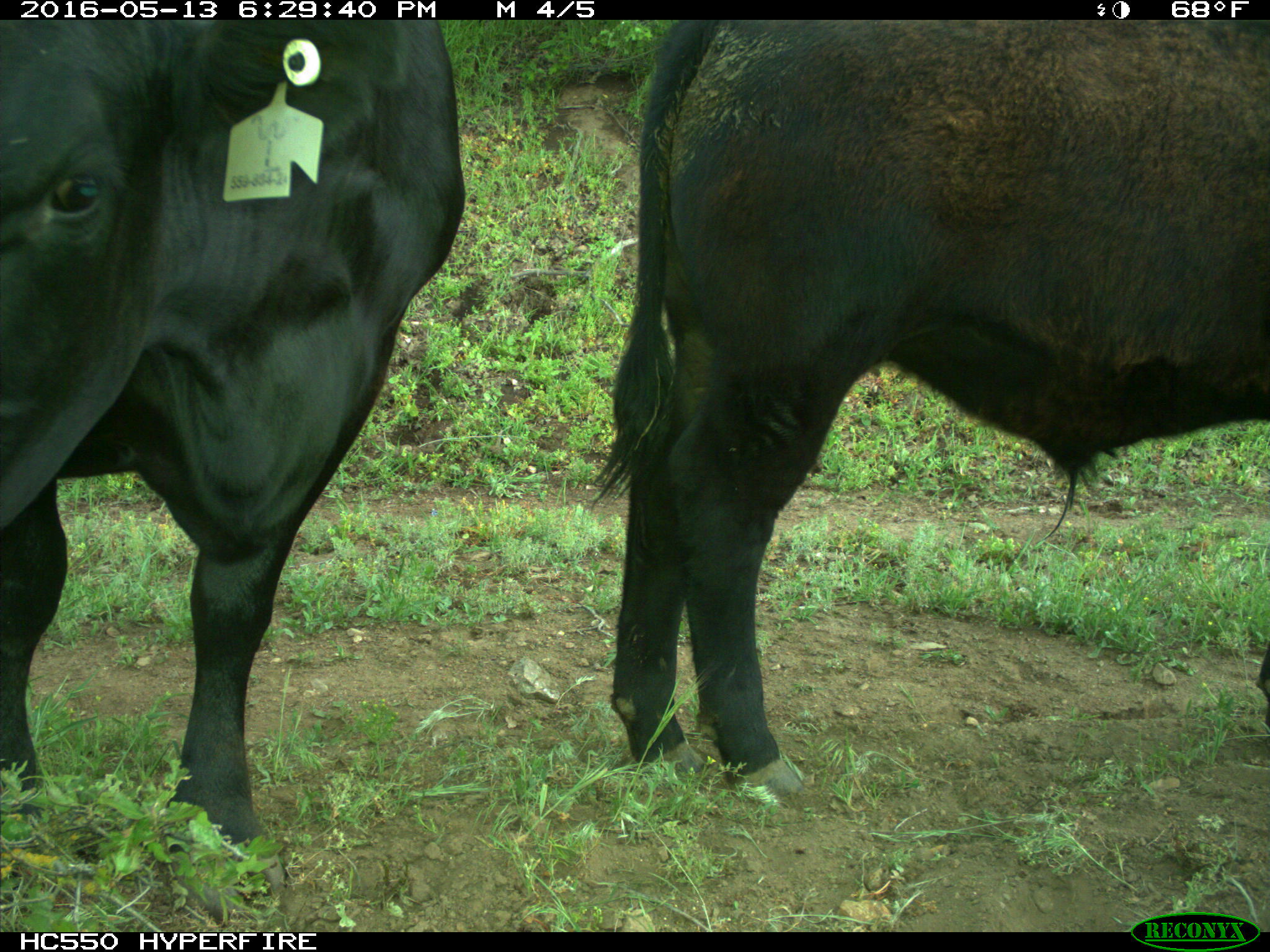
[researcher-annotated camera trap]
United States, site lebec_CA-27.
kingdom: Animalia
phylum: Chordata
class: Mammalia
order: Artiodactyla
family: Bovidae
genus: Bos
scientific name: Bos taurus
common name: domestic cow